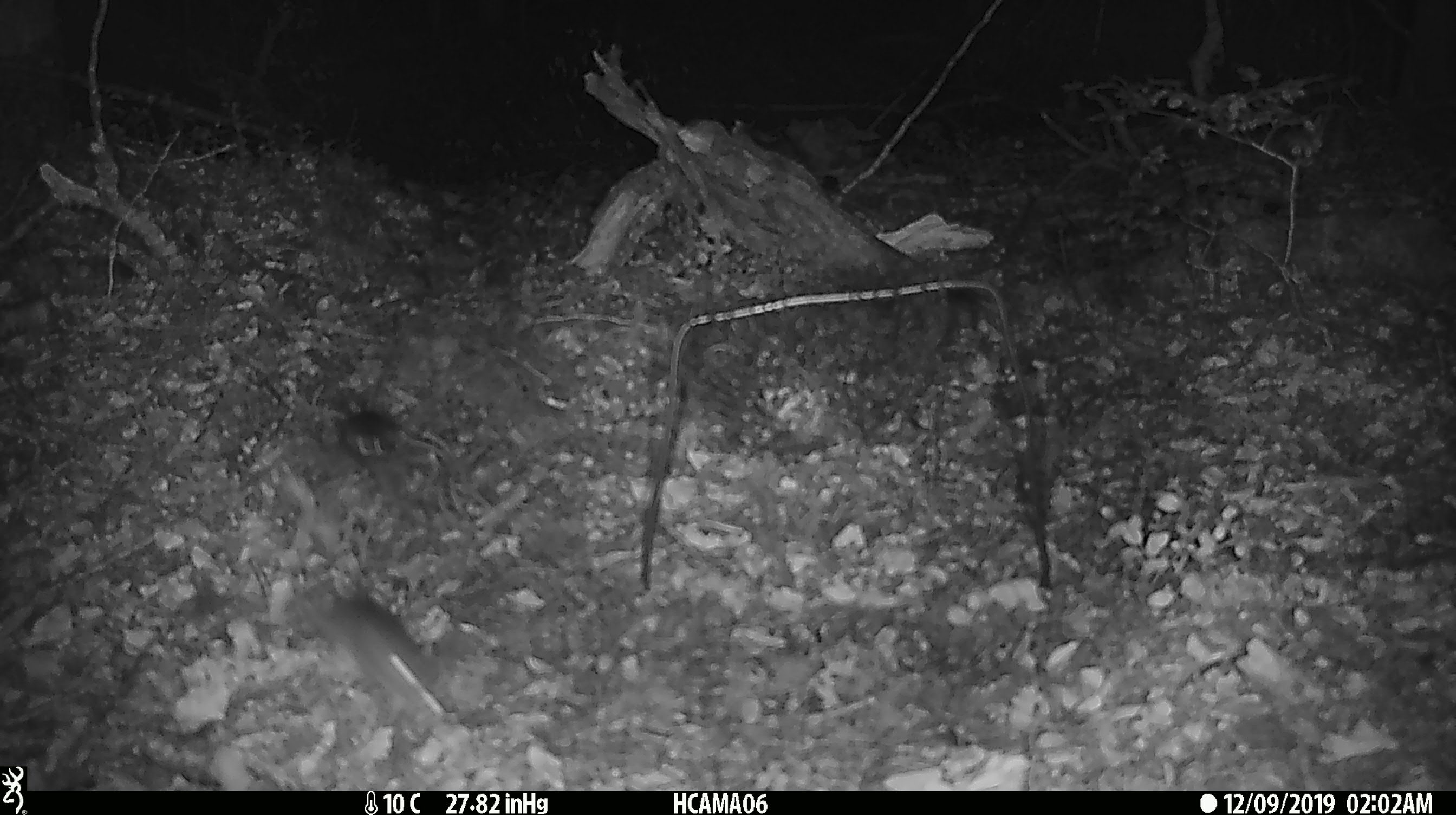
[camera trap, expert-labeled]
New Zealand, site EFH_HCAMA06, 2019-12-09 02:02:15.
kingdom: Animalia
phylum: Chordata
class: Mammalia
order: Rodentia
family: Muridae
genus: Mus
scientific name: Mus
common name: mouse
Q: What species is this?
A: Mouse (Mus).